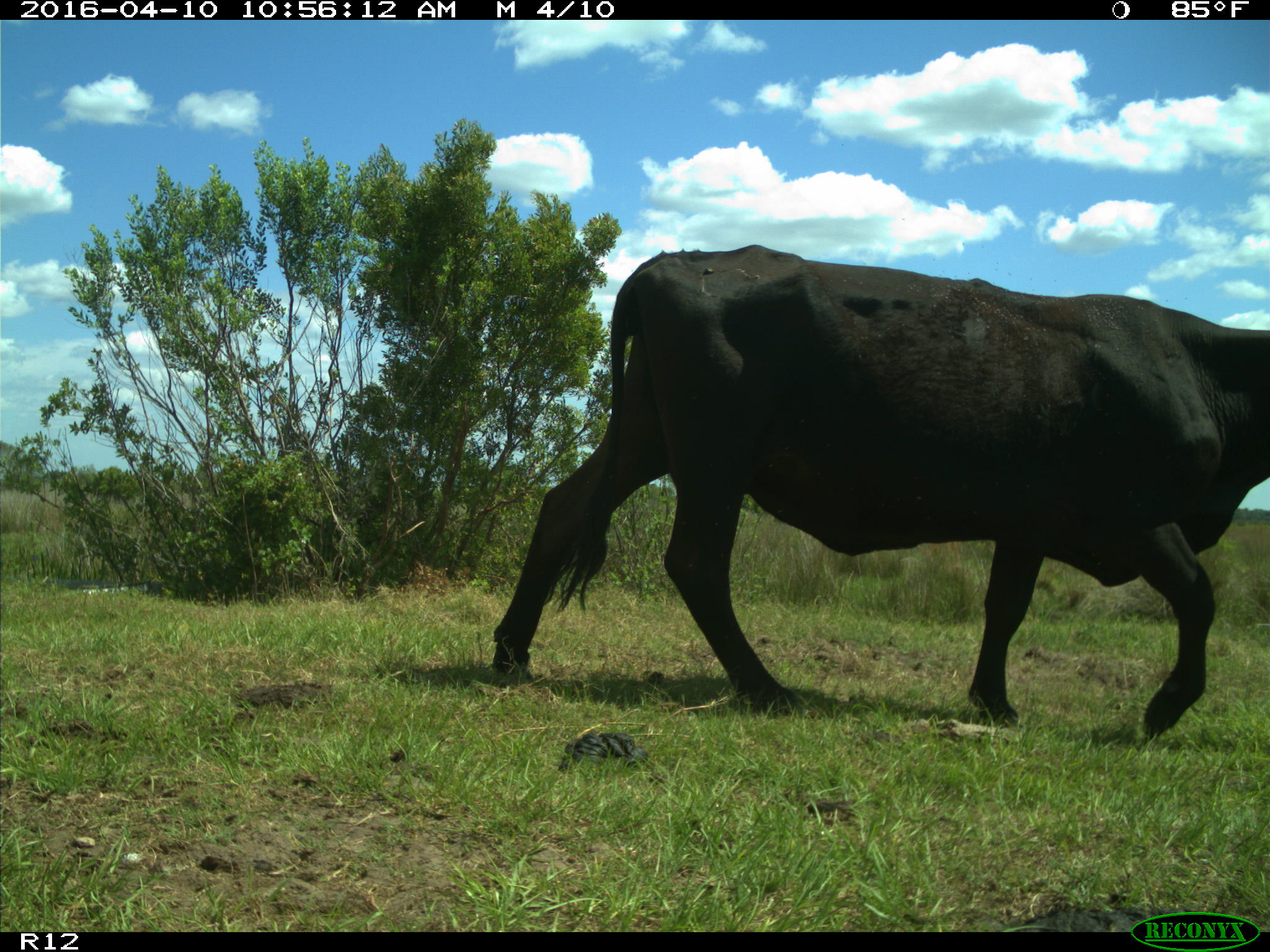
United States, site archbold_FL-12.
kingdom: Animalia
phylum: Chordata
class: Mammalia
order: Artiodactyla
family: Bovidae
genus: Bos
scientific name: Bos taurus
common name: domestic cow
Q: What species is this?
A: Bos taurus (domestic cow).